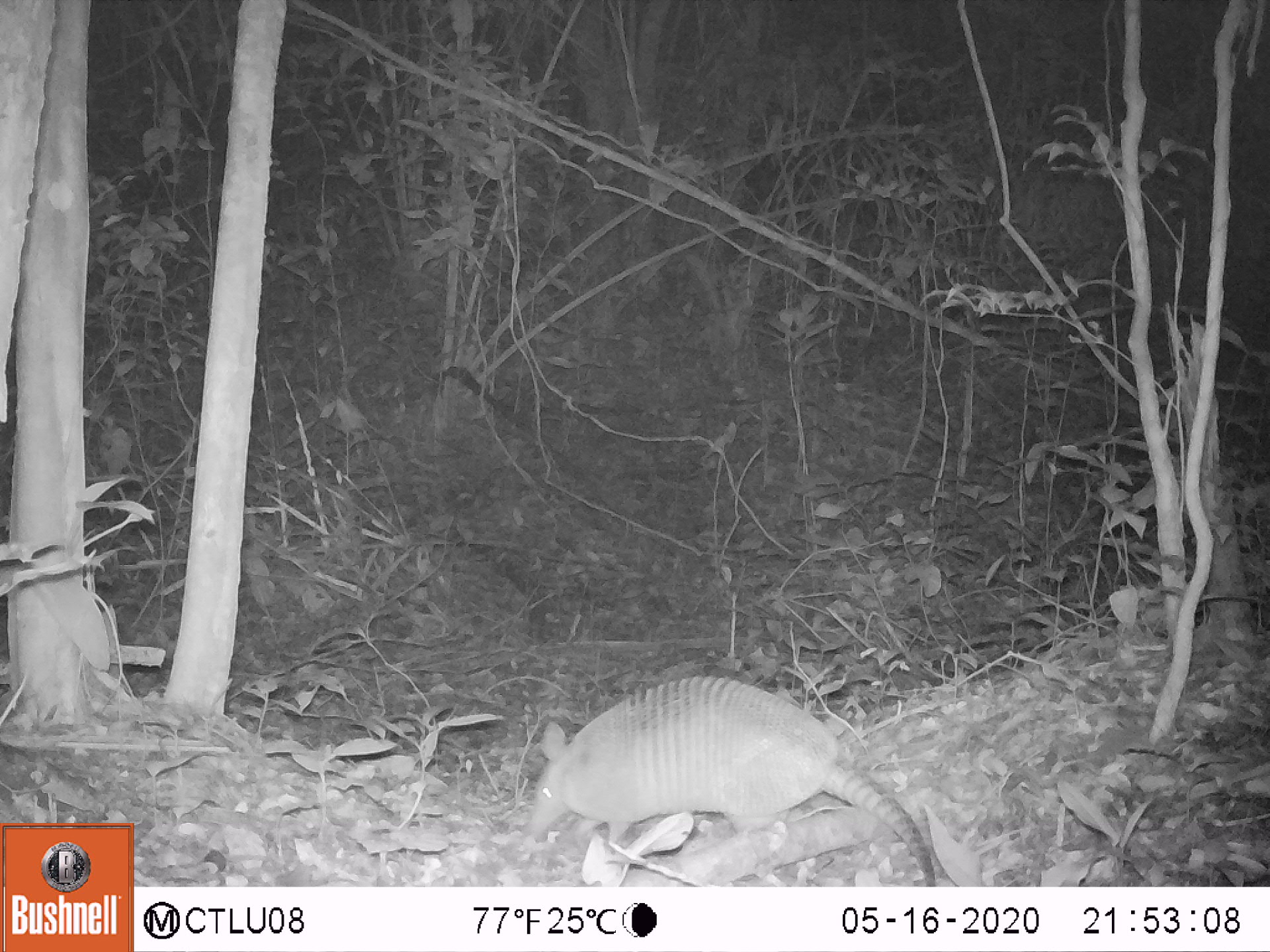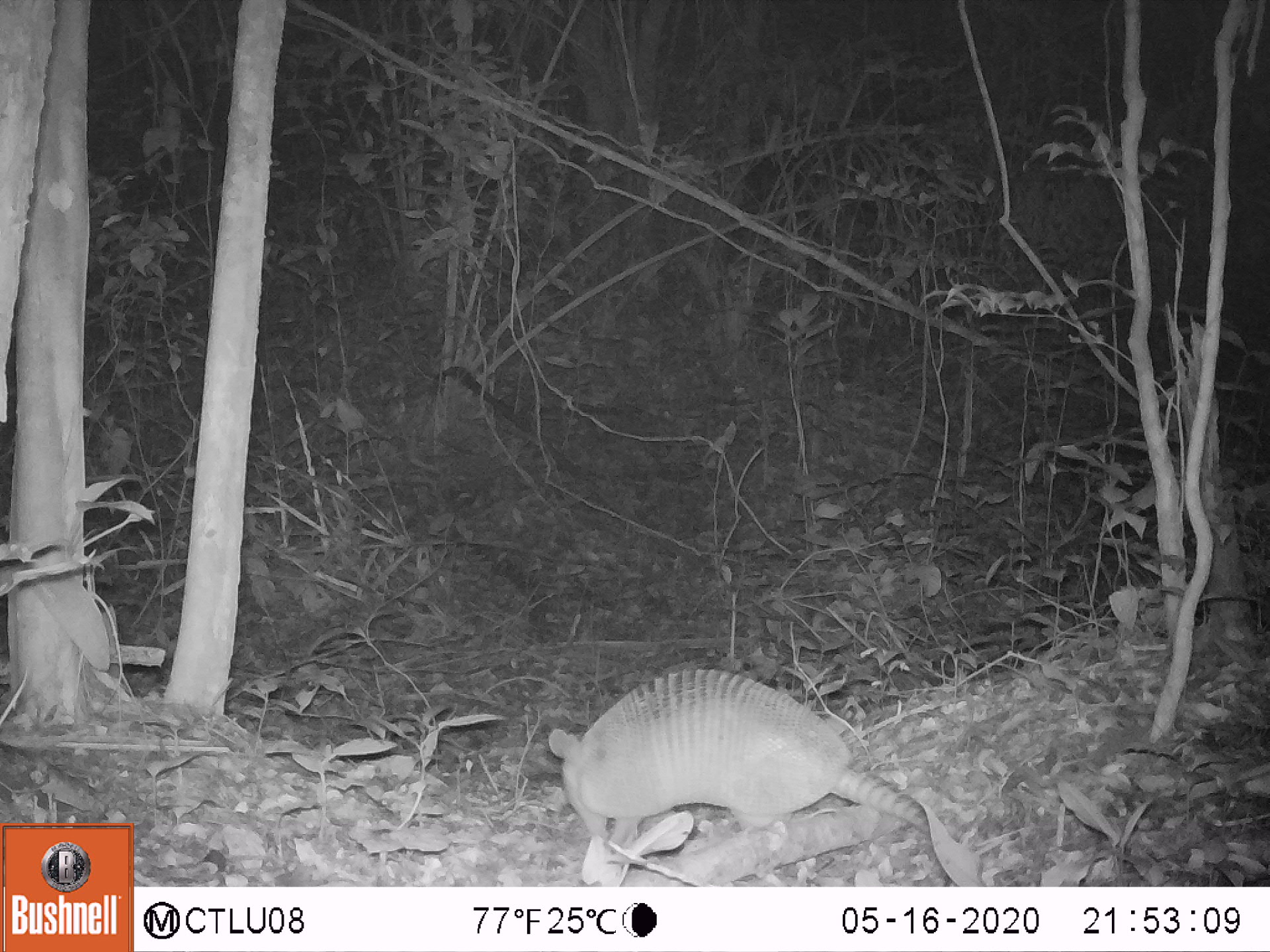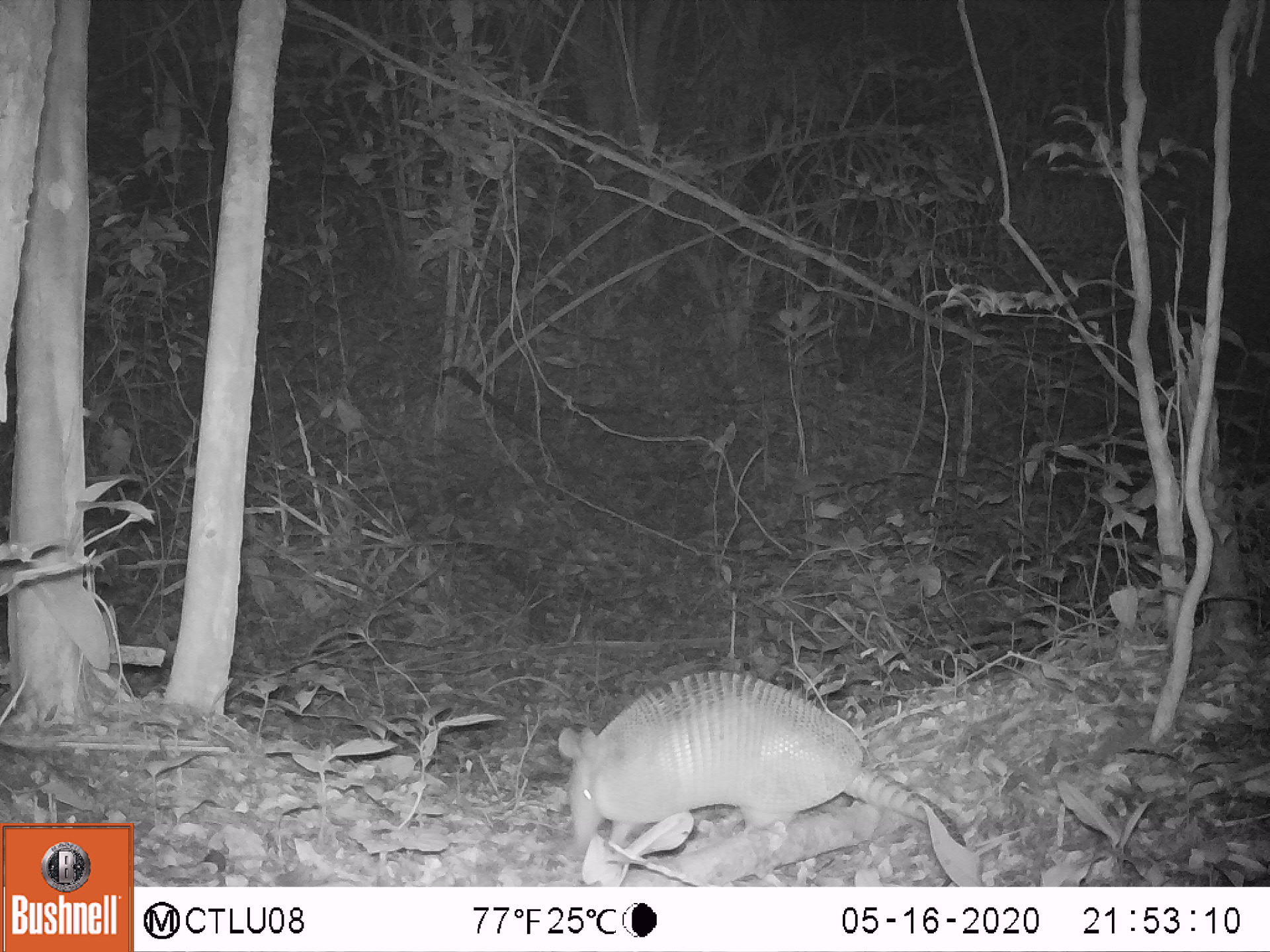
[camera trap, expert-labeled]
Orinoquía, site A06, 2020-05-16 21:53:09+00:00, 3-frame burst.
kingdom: Animalia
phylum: Chordata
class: Mammalia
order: Cingulata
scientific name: Cingulata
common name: armadillo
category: unknown armadillo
Unknown armadillo (armadillo) (Cingulata).